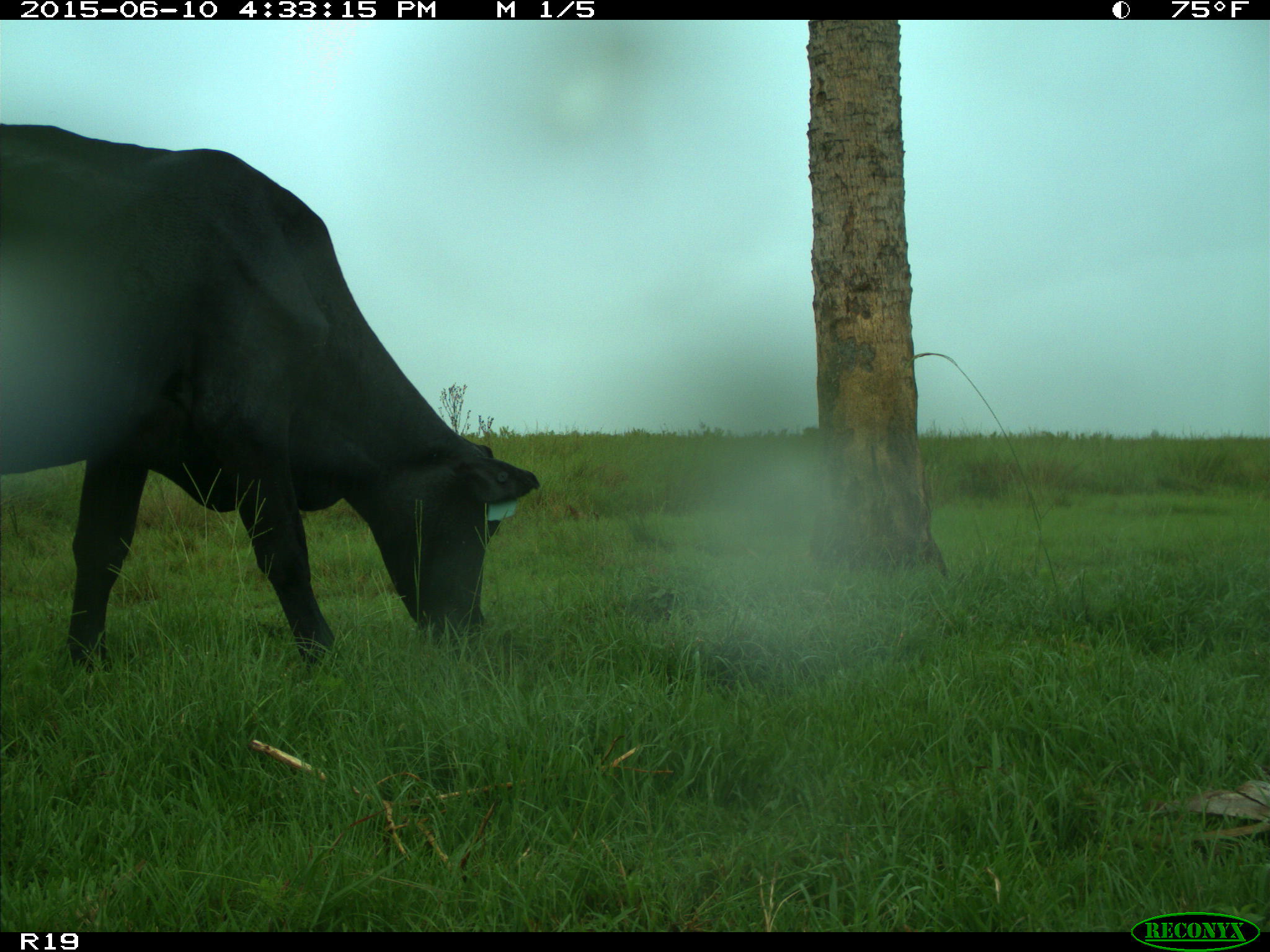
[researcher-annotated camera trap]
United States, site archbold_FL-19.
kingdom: Animalia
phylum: Chordata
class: Mammalia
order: Artiodactyla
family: Bovidae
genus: Bos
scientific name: Bos taurus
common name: domestic cow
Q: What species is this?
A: Bos taurus (domestic cow).